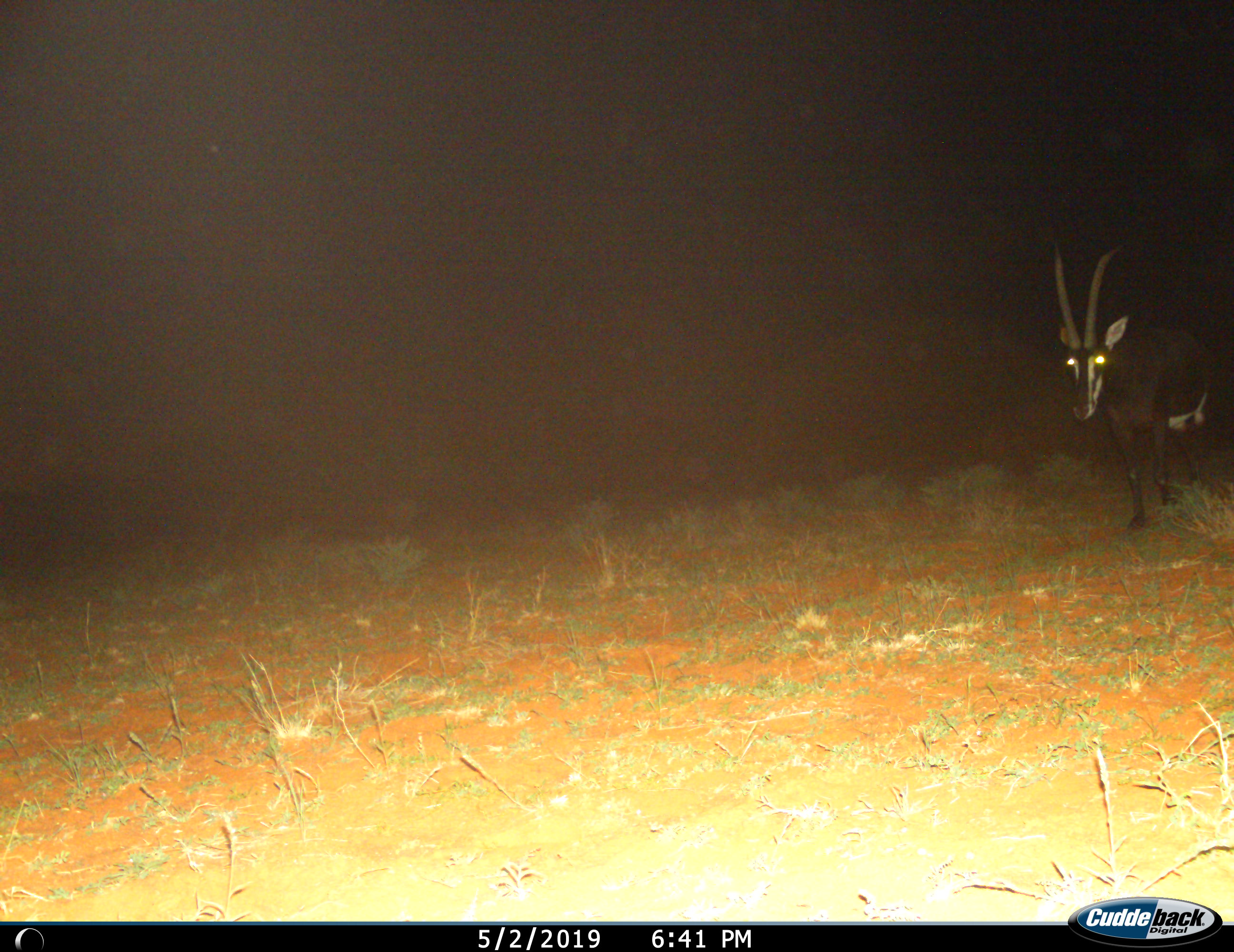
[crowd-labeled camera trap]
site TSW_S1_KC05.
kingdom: Animalia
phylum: Chordata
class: Mammalia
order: Artiodactyla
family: Bovidae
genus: Hippotragus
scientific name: Hippotragus niger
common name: sable antelope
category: sable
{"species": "sable (sable antelope) (Hippotragus niger)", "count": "1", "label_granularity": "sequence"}